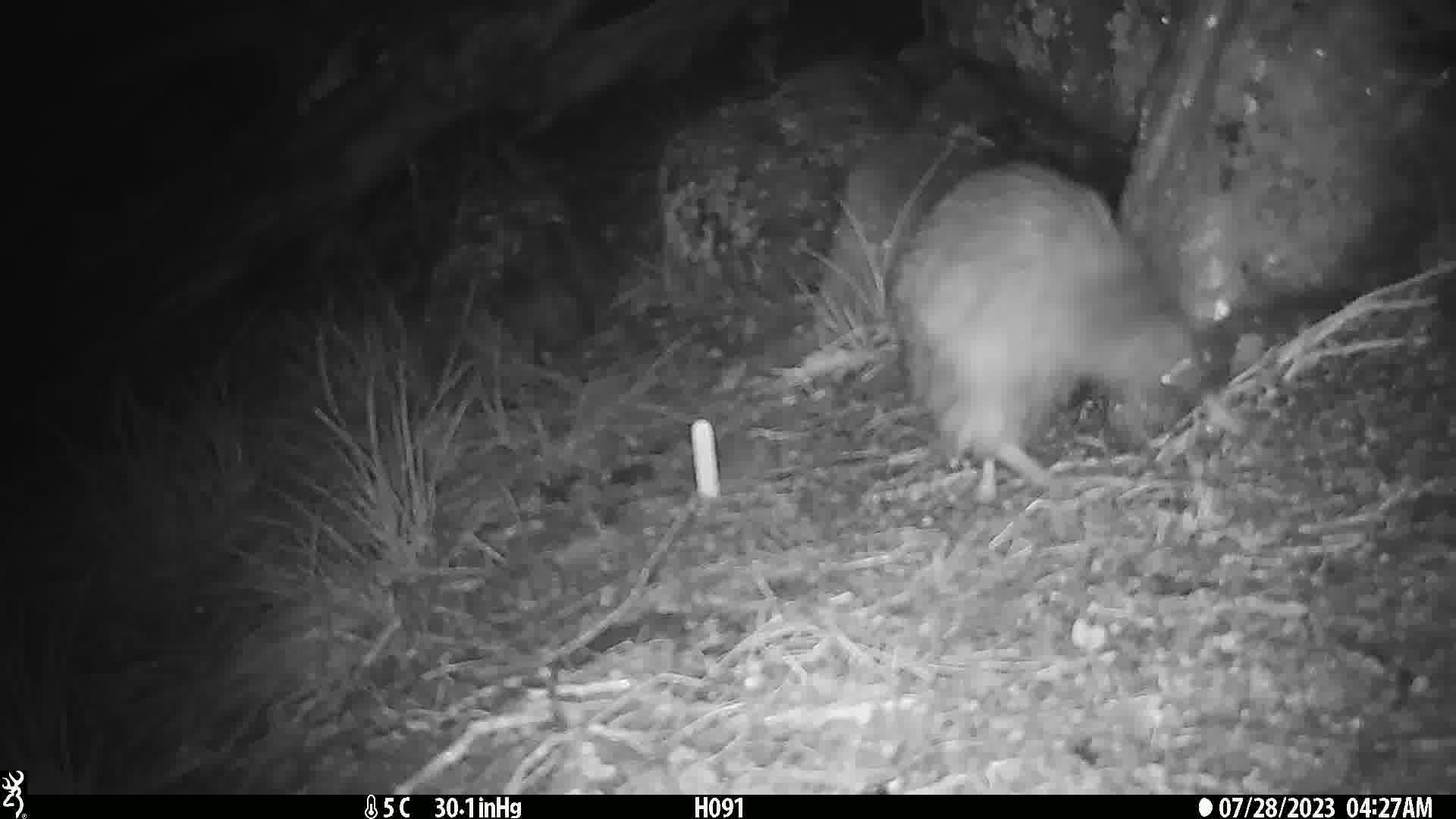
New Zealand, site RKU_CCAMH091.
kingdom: Animalia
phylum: Chordata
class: Aves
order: Apterygiformes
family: Apterygidae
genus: Apteryx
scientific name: Apteryx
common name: kiwi